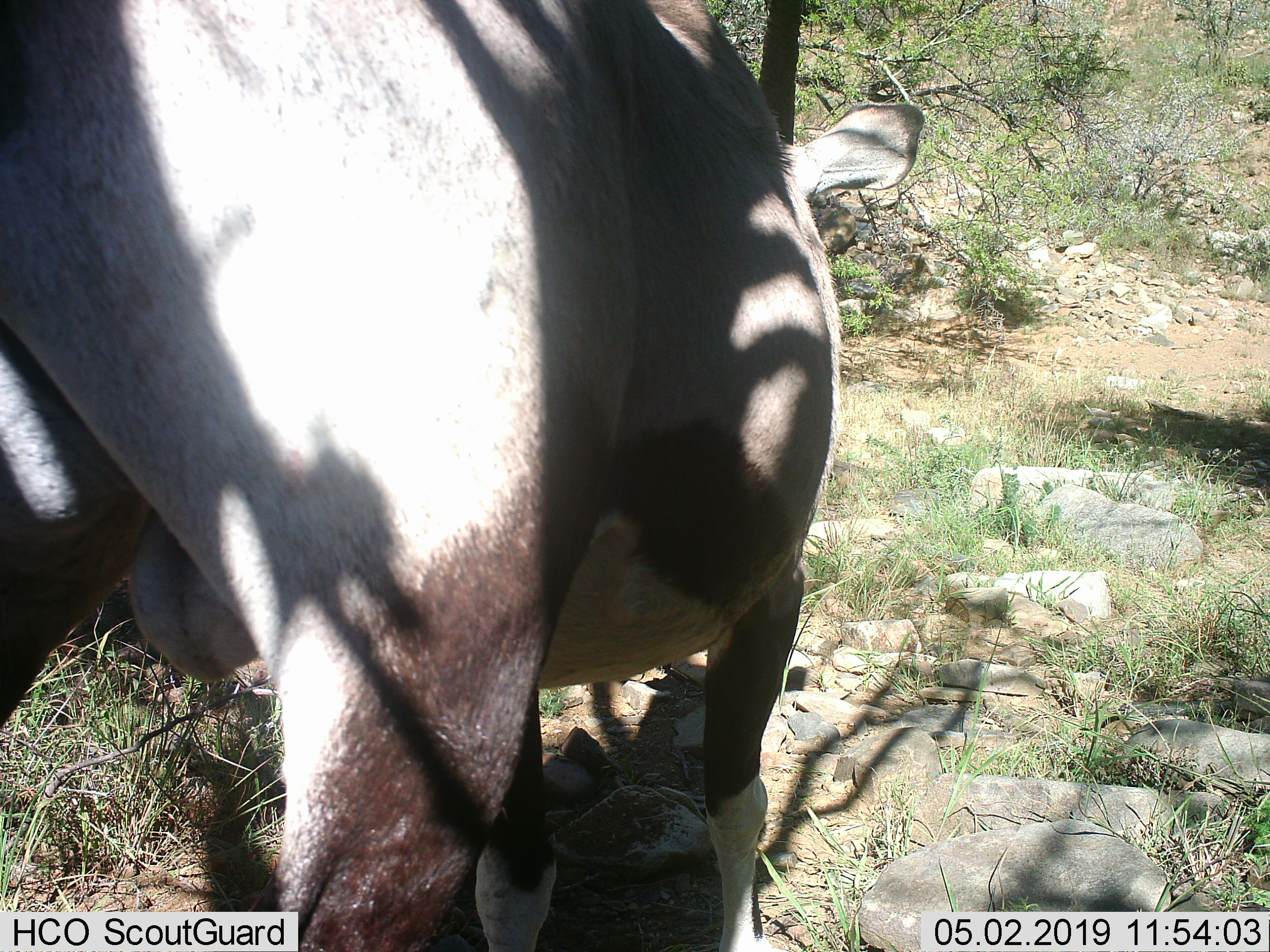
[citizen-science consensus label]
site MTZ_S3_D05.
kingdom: Animalia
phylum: Chordata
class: Mammalia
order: Artiodactyla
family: Bovidae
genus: Oryx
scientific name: Oryx gazella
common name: gemsbok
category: oryx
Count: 1.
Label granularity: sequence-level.